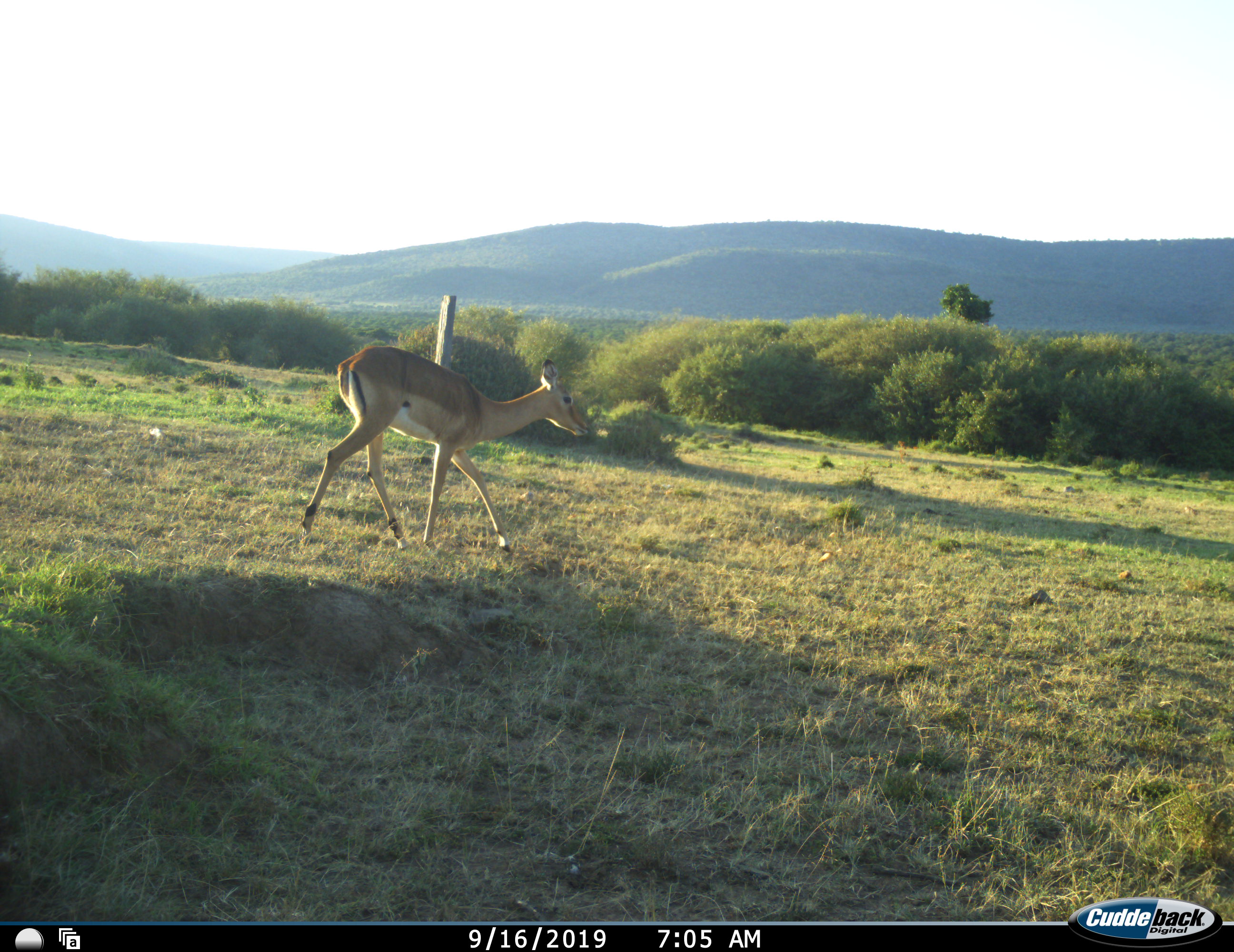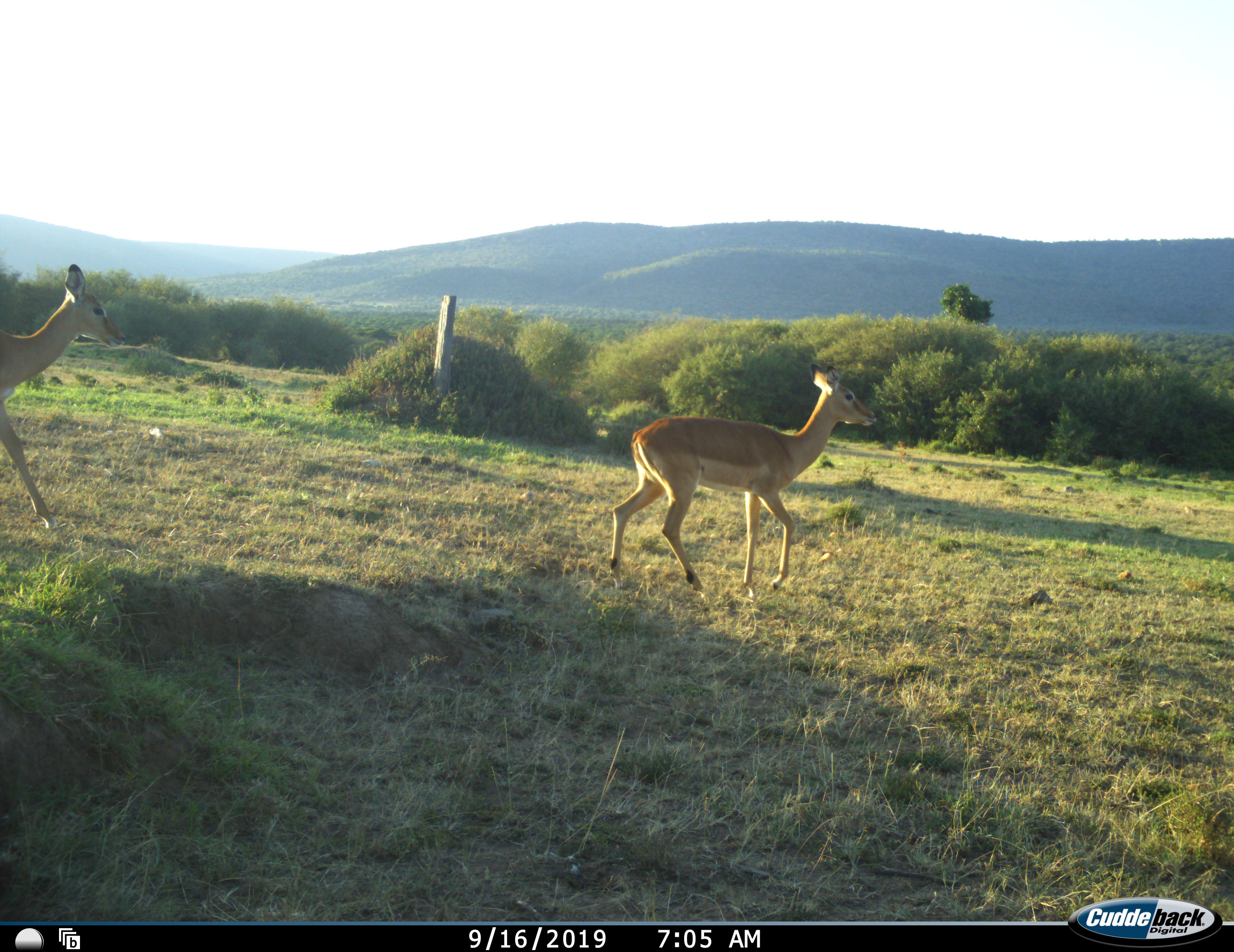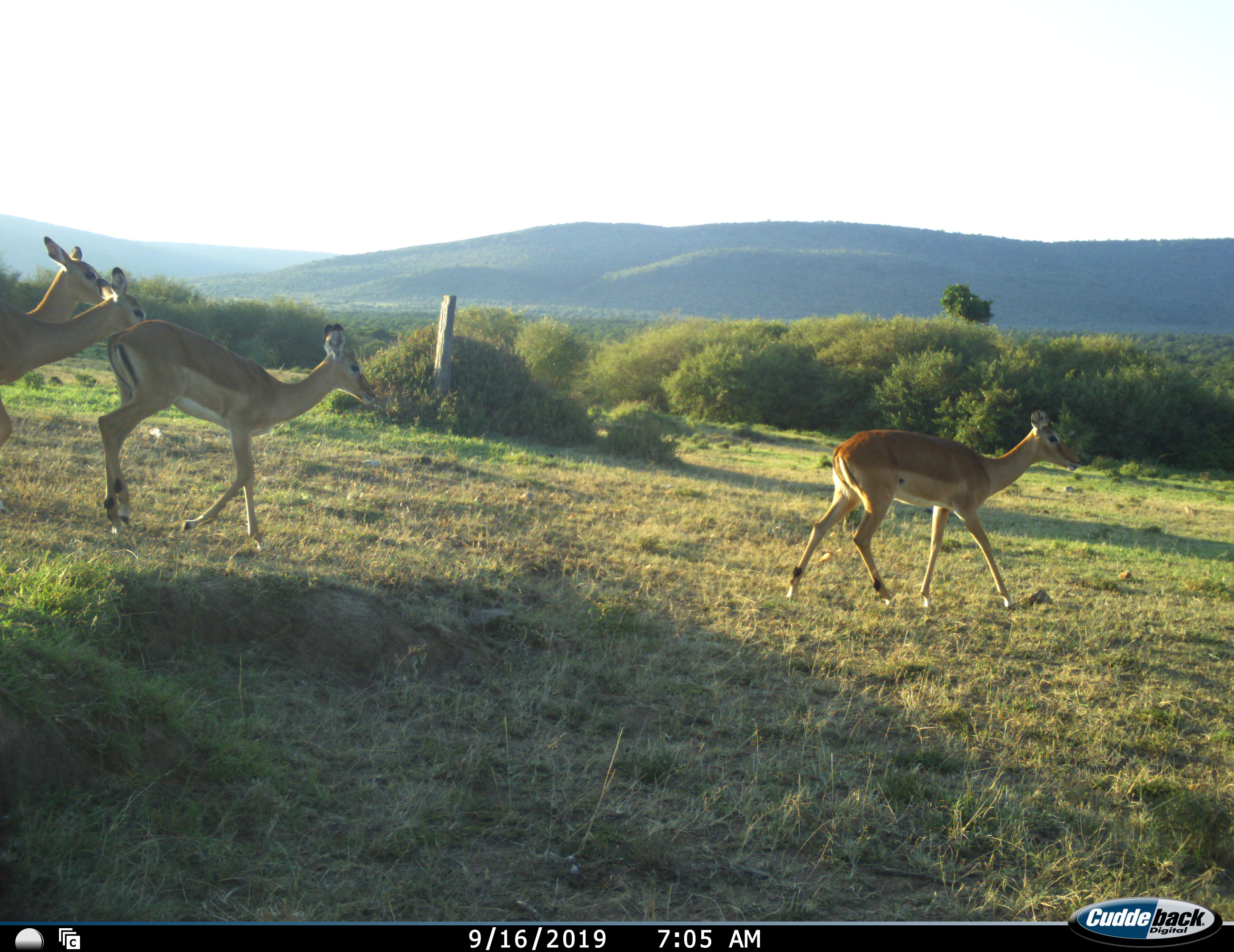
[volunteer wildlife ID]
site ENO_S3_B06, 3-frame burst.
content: unidentified animal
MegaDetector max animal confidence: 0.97